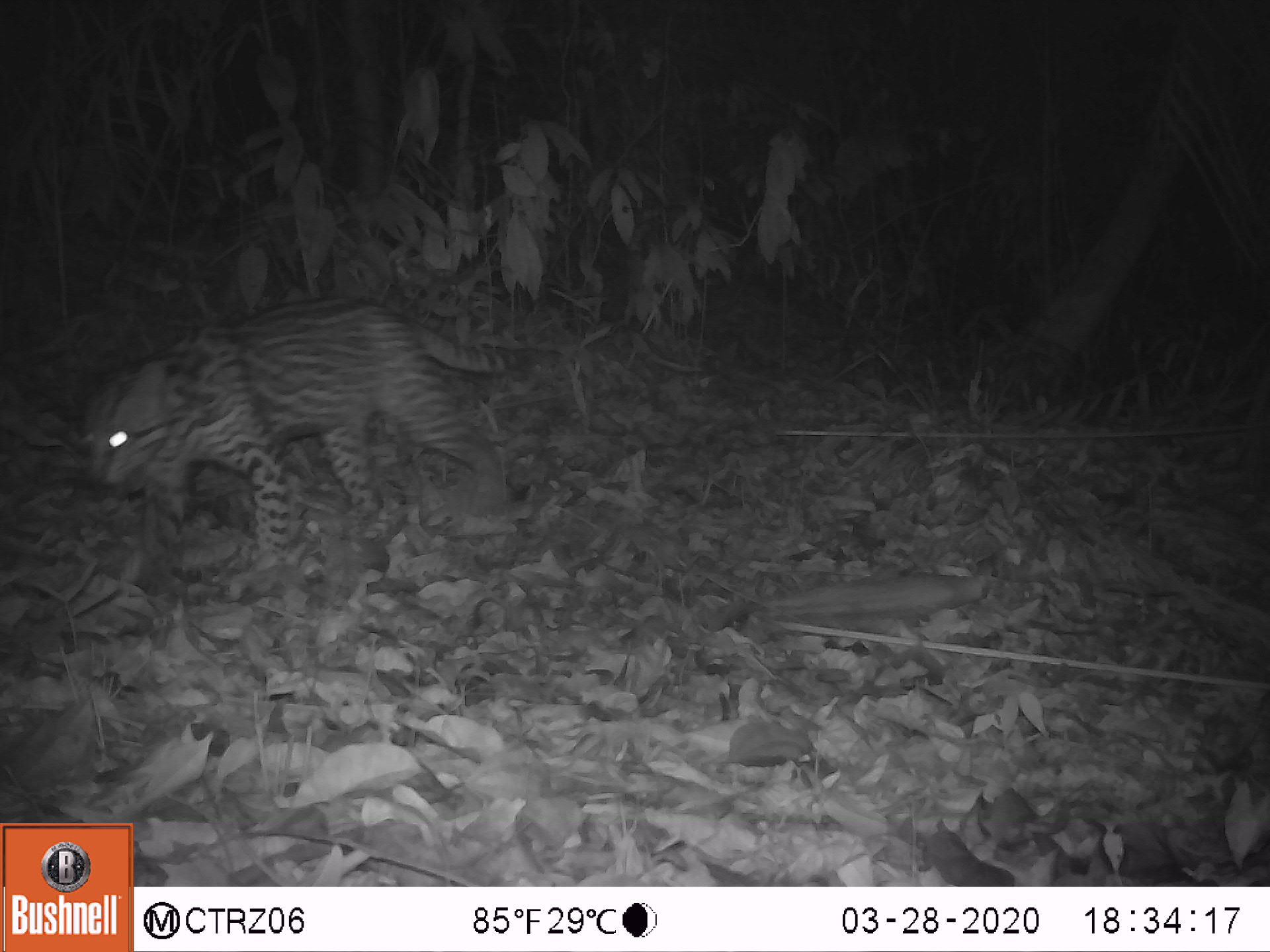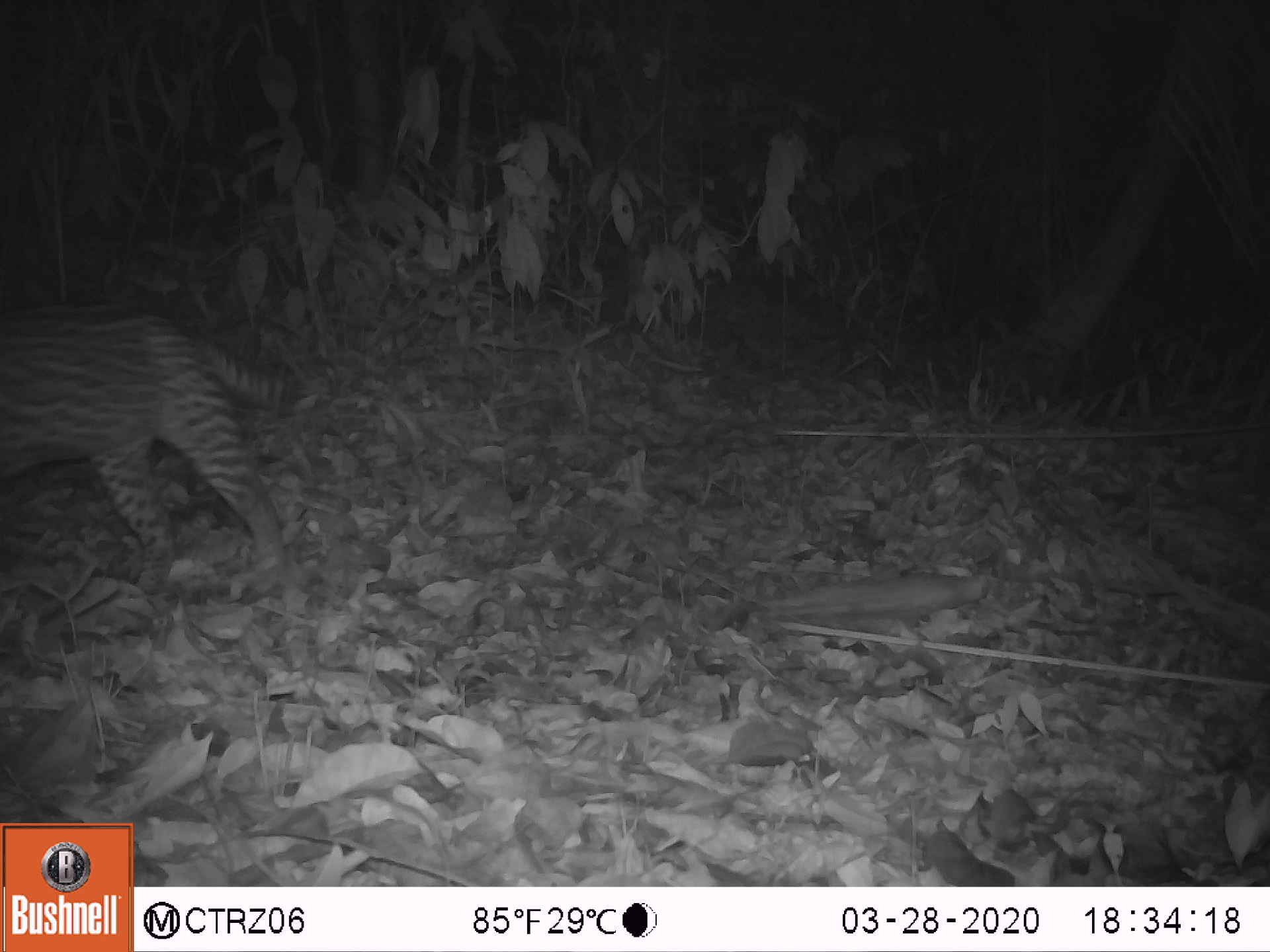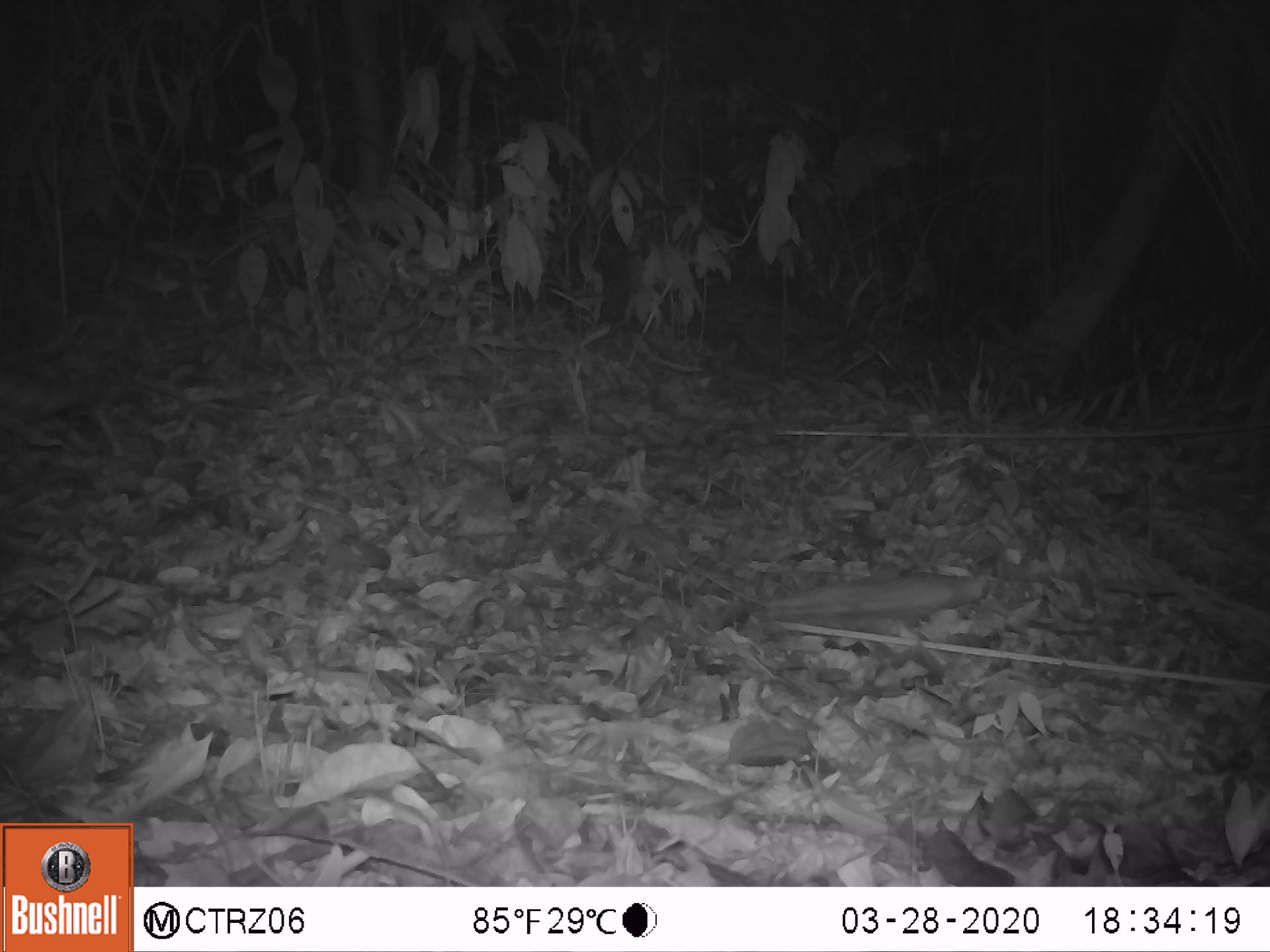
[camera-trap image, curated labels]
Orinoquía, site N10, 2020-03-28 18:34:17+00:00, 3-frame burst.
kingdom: Animalia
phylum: Chordata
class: Mammalia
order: Carnivora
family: Felidae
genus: Leopardus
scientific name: Leopardus pardalis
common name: ocelot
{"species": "ocelot (Leopardus pardalis)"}